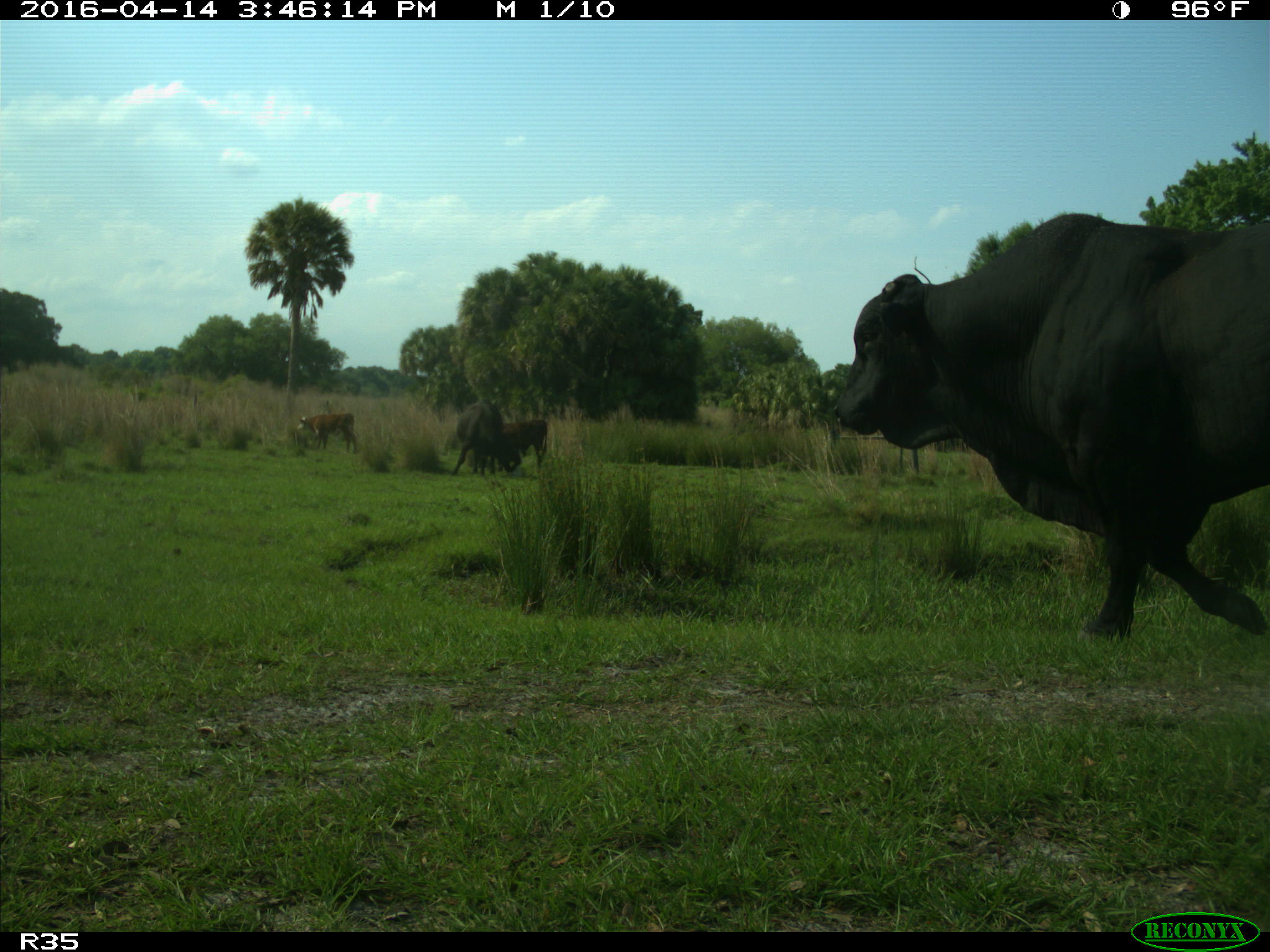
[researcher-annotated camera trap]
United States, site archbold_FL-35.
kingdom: Animalia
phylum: Chordata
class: Mammalia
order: Artiodactyla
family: Bovidae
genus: Bos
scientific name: Bos taurus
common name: domestic cow